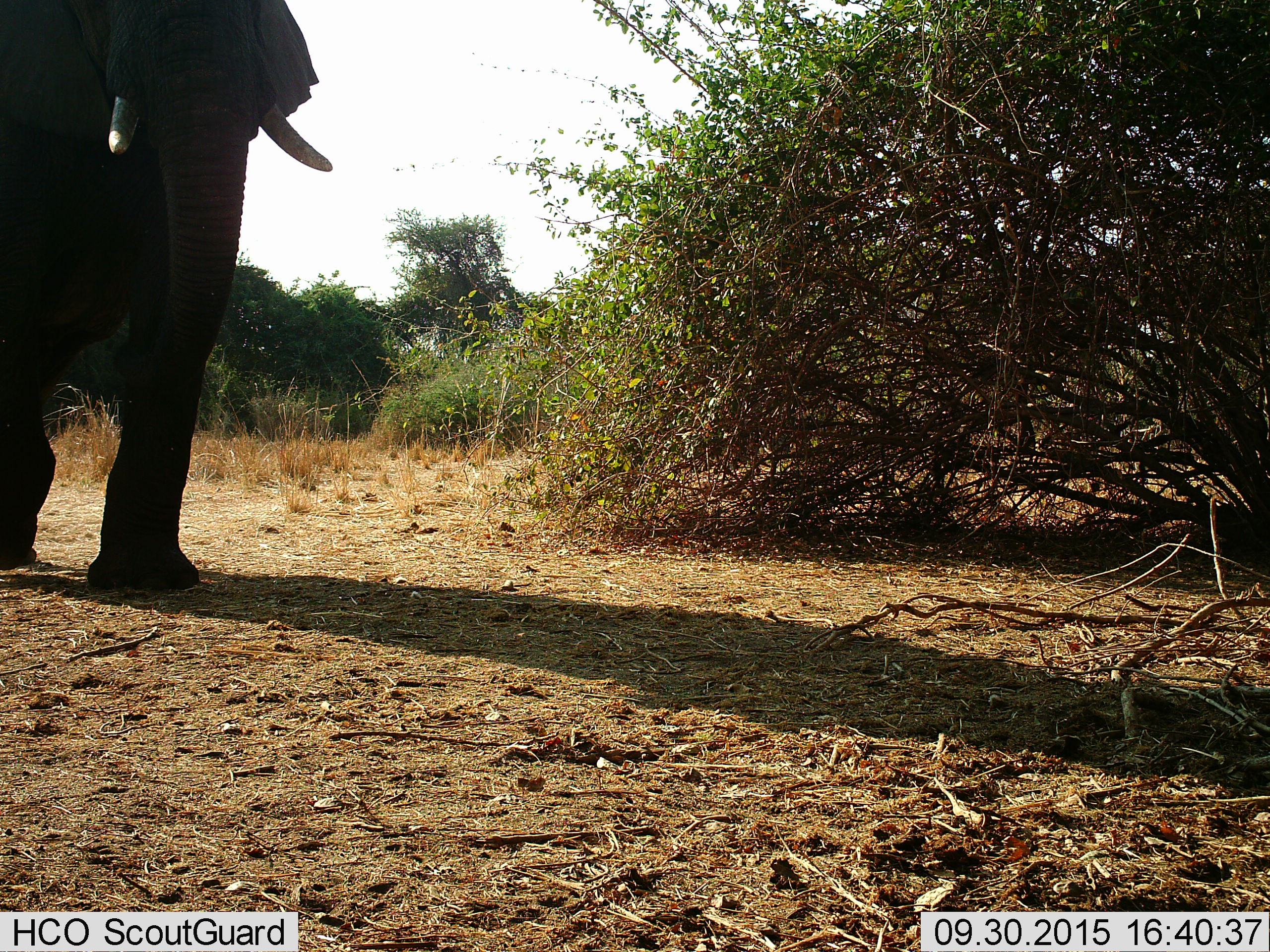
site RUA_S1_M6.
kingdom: Animalia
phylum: Chordata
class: Mammalia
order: Proboscidea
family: Elephantidae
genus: Loxodonta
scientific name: Loxodonta africana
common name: african bush elephant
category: elephant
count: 1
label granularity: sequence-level